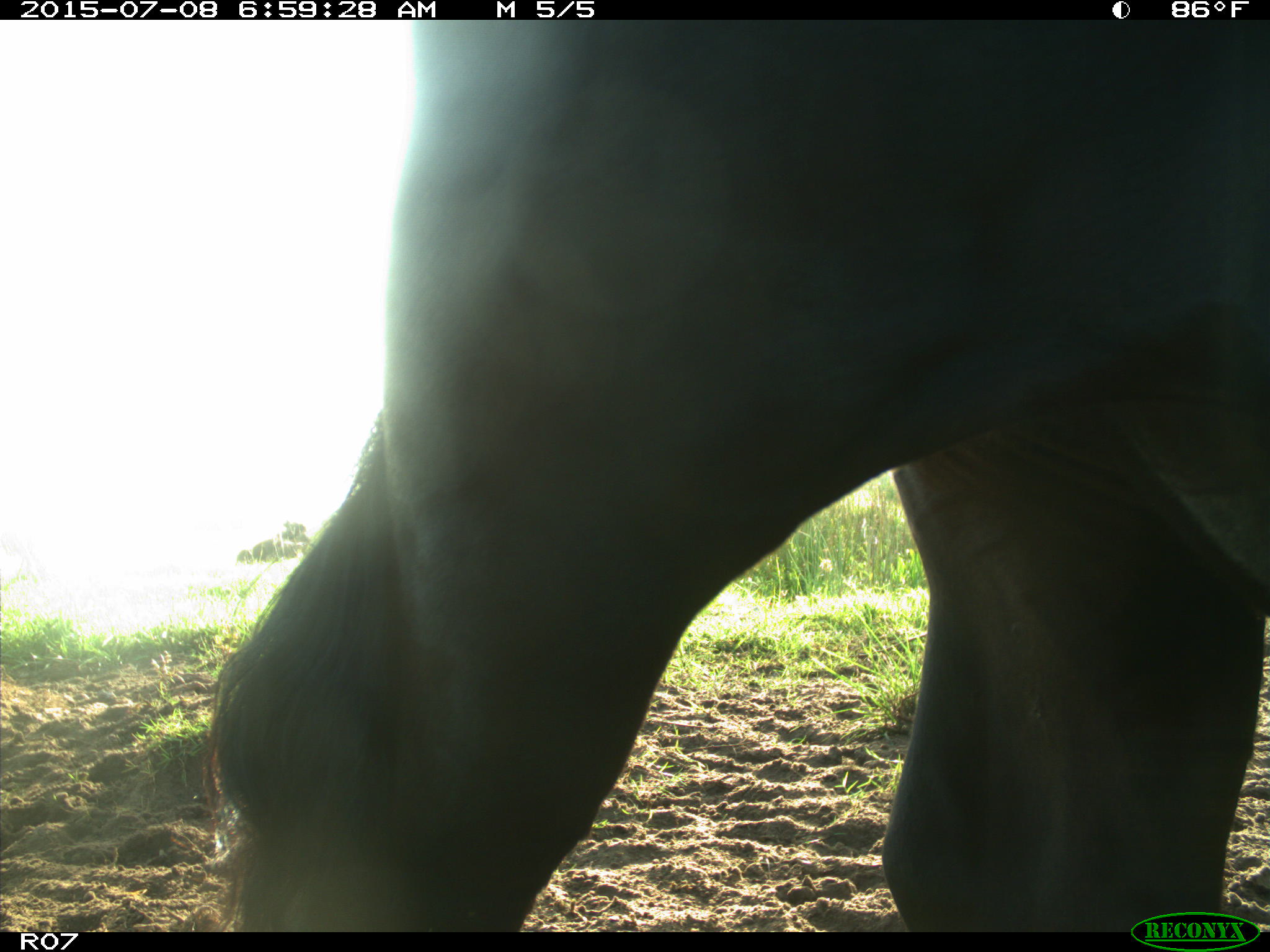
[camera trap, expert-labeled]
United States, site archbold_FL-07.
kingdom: Animalia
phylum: Chordata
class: Mammalia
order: Artiodactyla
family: Bovidae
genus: Bos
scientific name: Bos taurus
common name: domestic cow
Bos taurus (domestic cow).